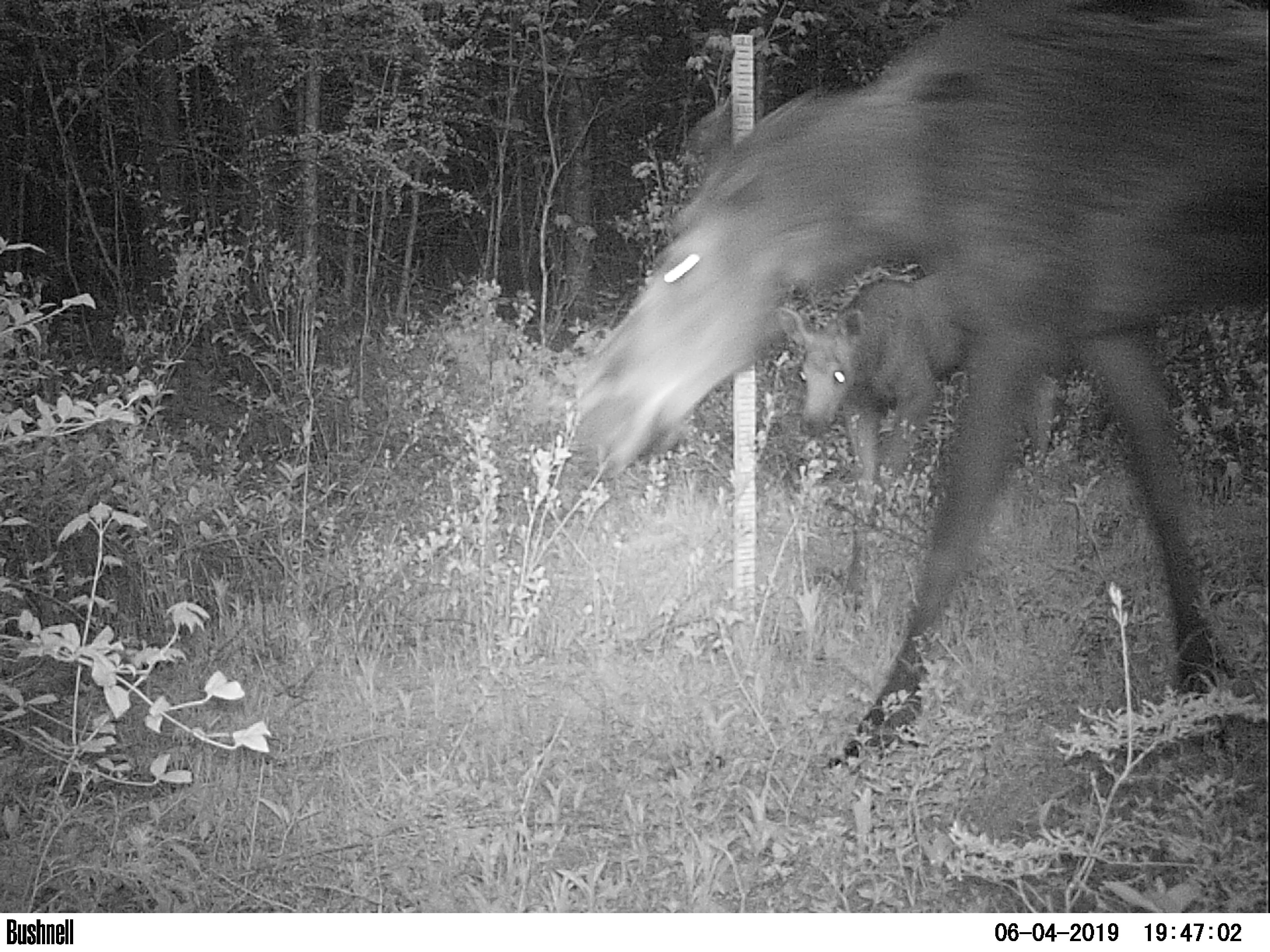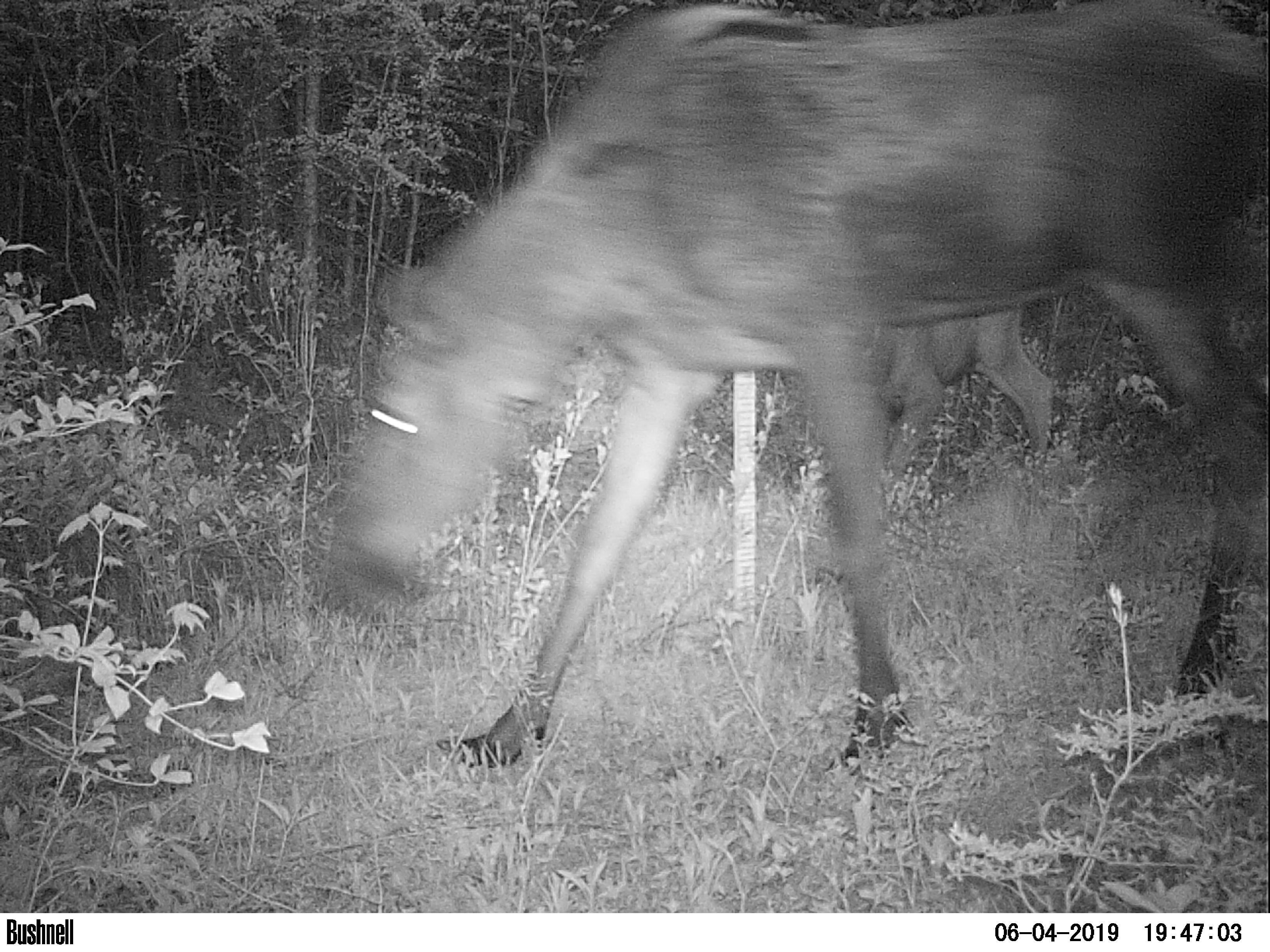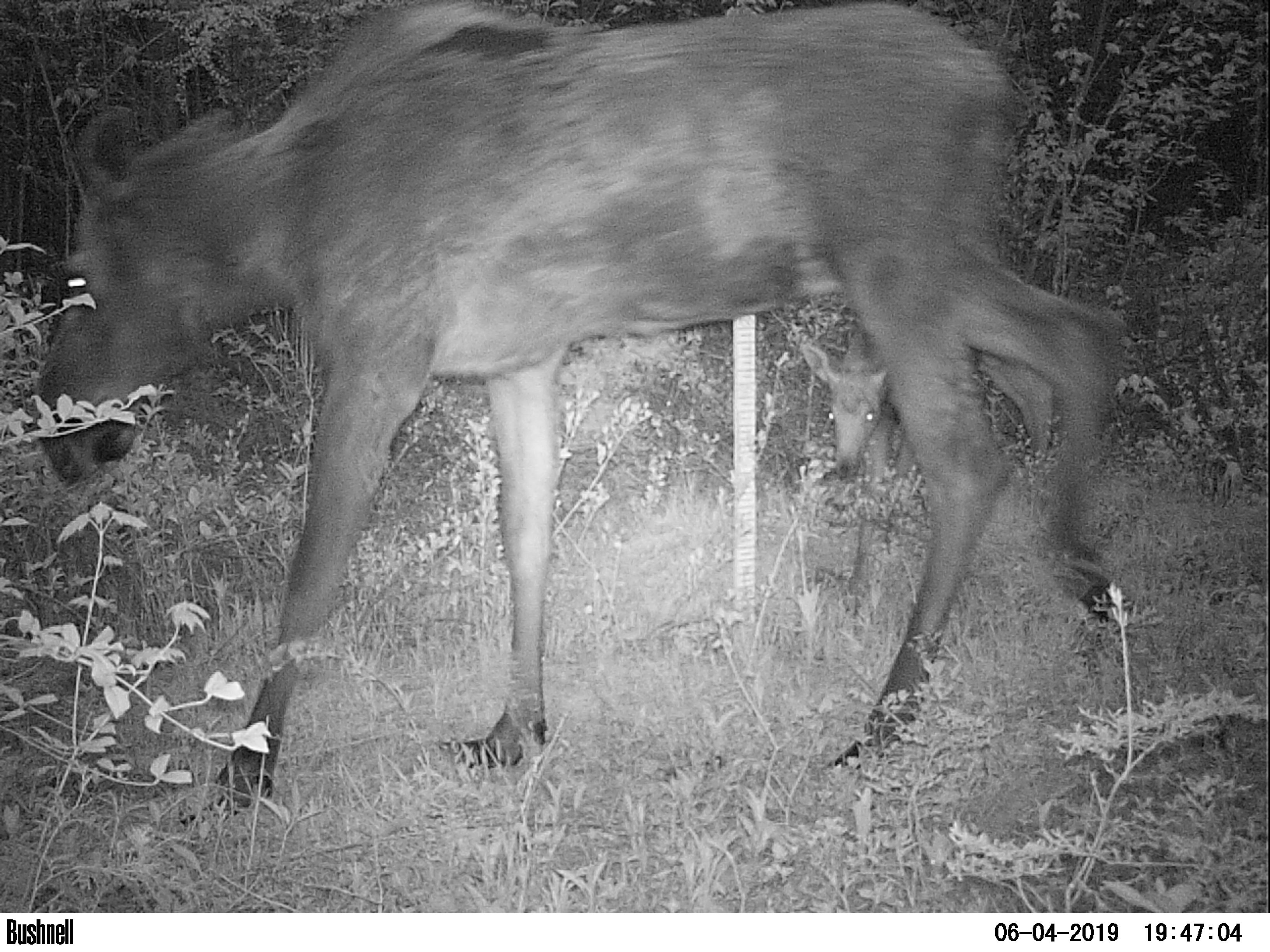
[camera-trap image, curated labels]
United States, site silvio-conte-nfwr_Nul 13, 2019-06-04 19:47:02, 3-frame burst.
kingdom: Animalia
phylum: Chordata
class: Mammalia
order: Artiodactyla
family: Cervidae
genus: Alces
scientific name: Alces alces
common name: moose